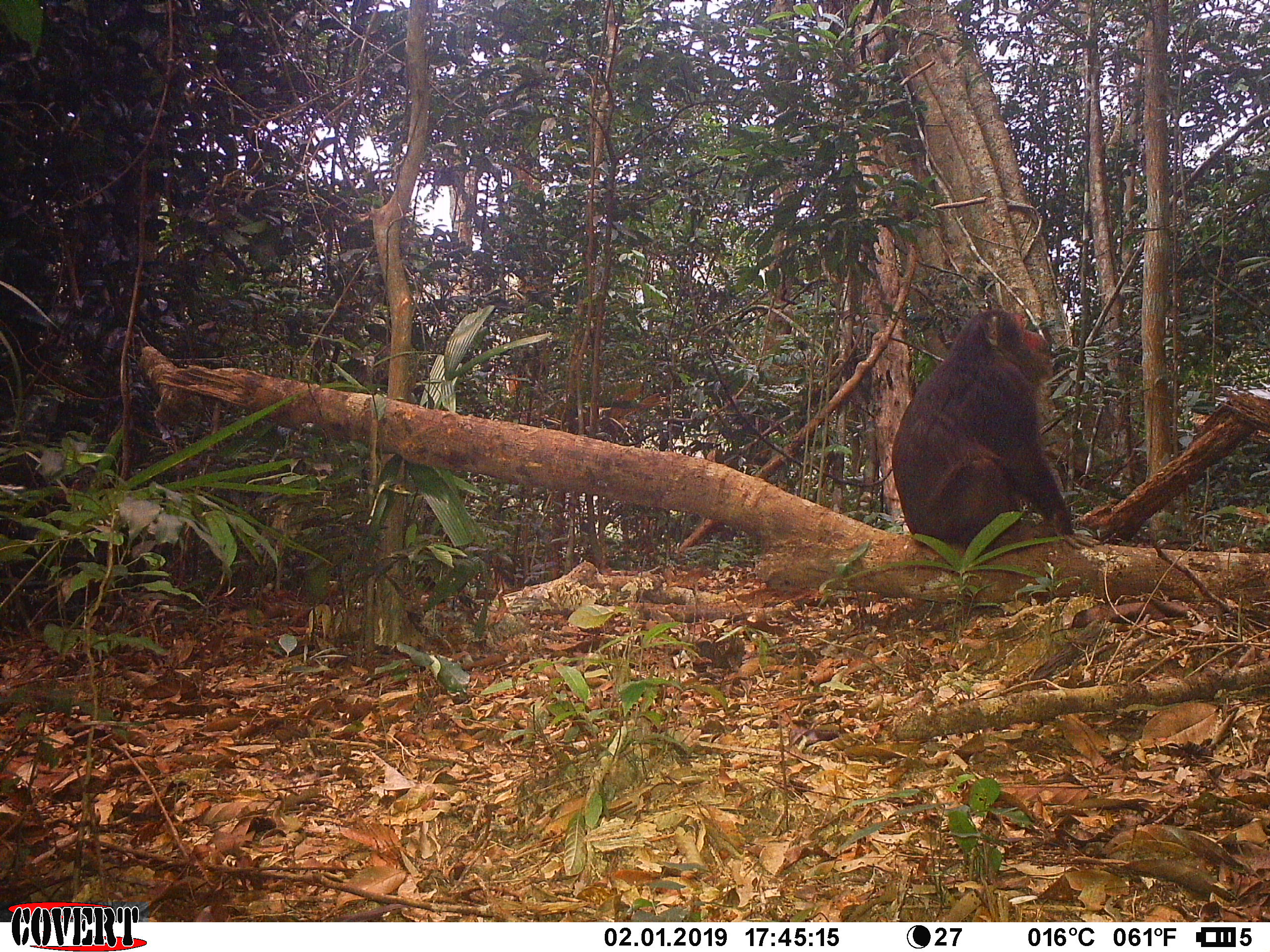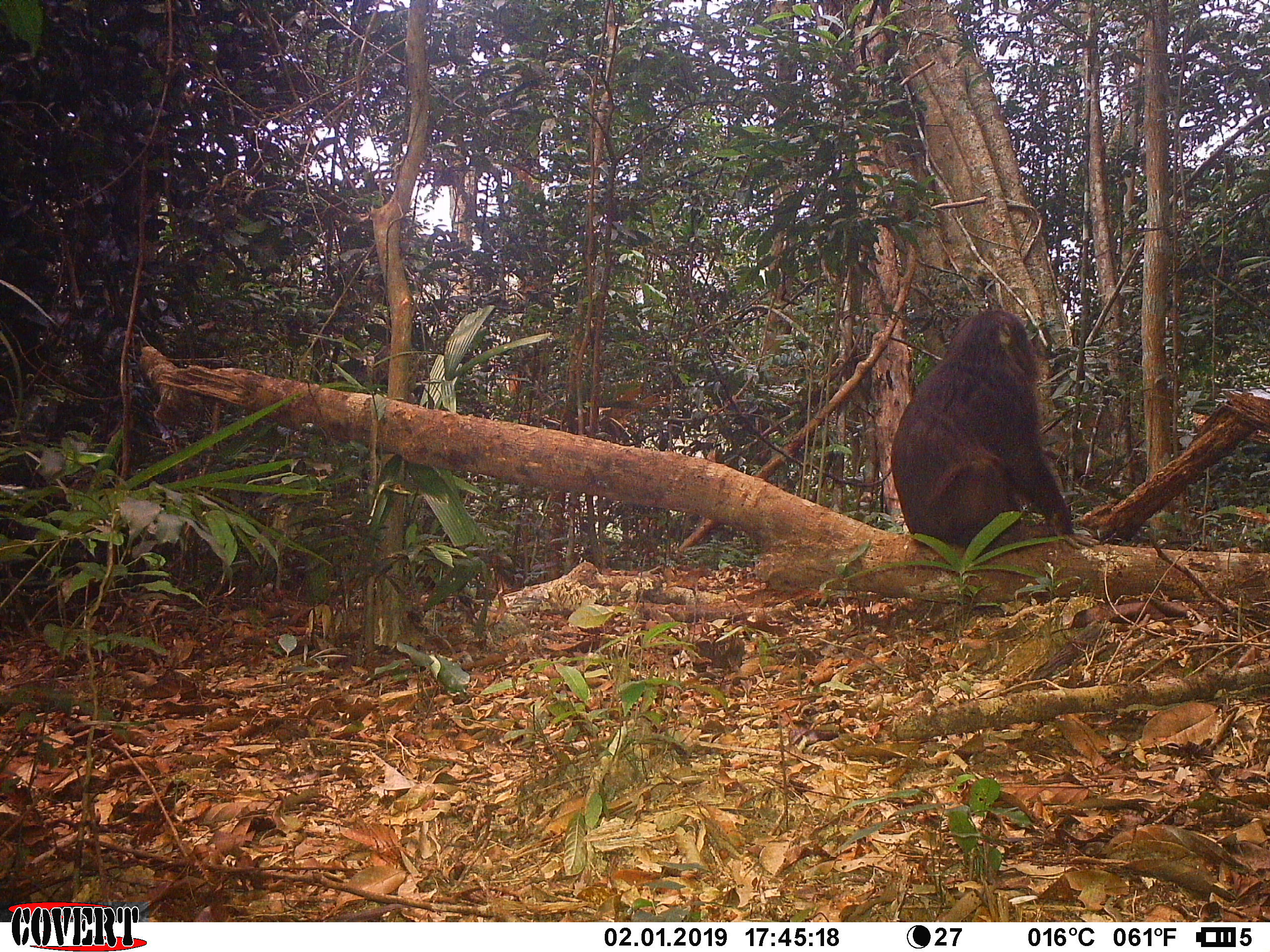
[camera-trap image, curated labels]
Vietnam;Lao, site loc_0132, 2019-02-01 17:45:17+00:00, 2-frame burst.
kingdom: Animalia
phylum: Chordata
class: Mammalia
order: Primates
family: Cercopithecidae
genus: Macaca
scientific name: Macaca arctoides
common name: stump-tailed macaque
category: stump tailed macaque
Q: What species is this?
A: Stump tailed macaque (stump-tailed macaque) (Macaca arctoides).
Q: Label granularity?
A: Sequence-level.